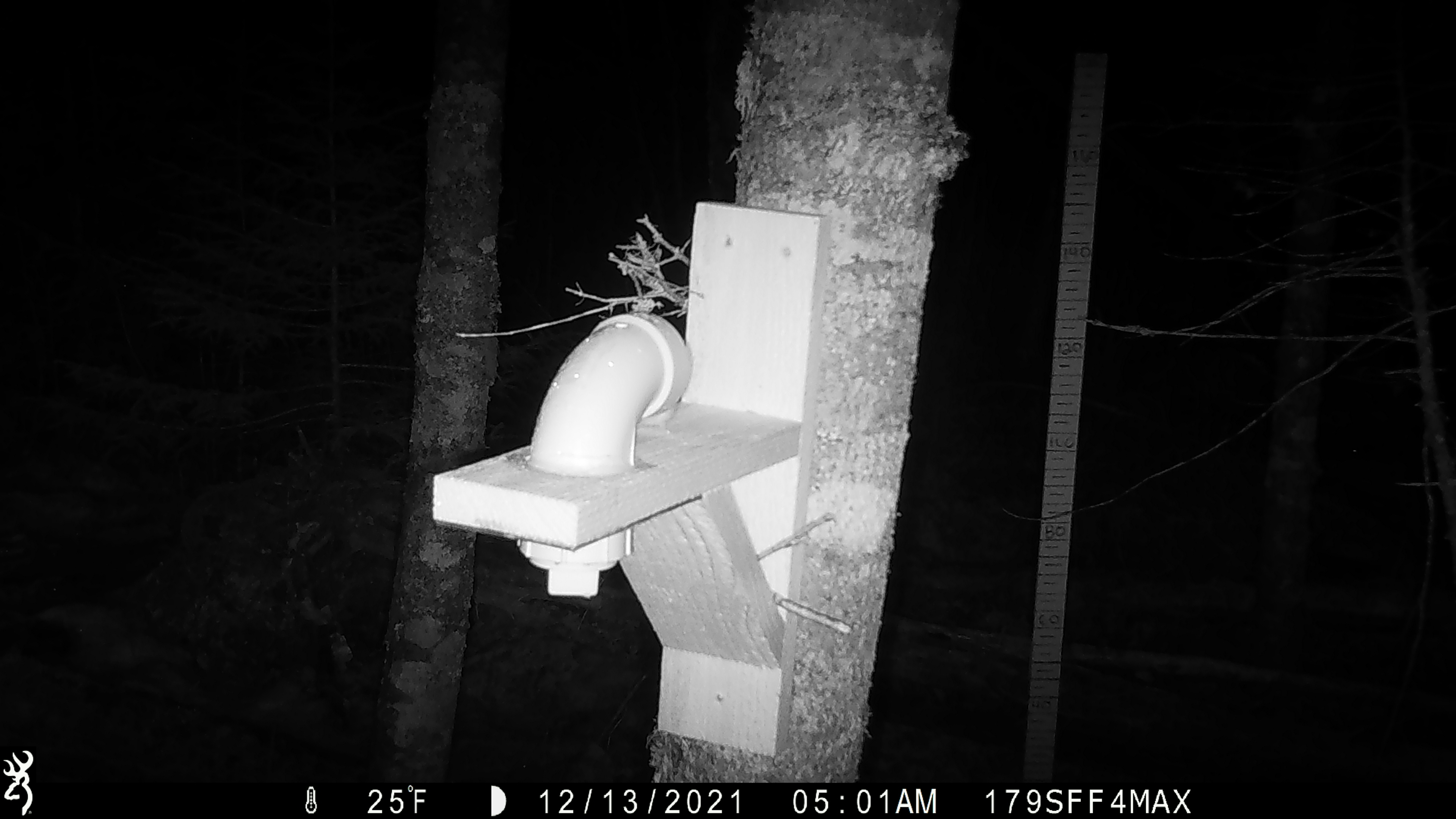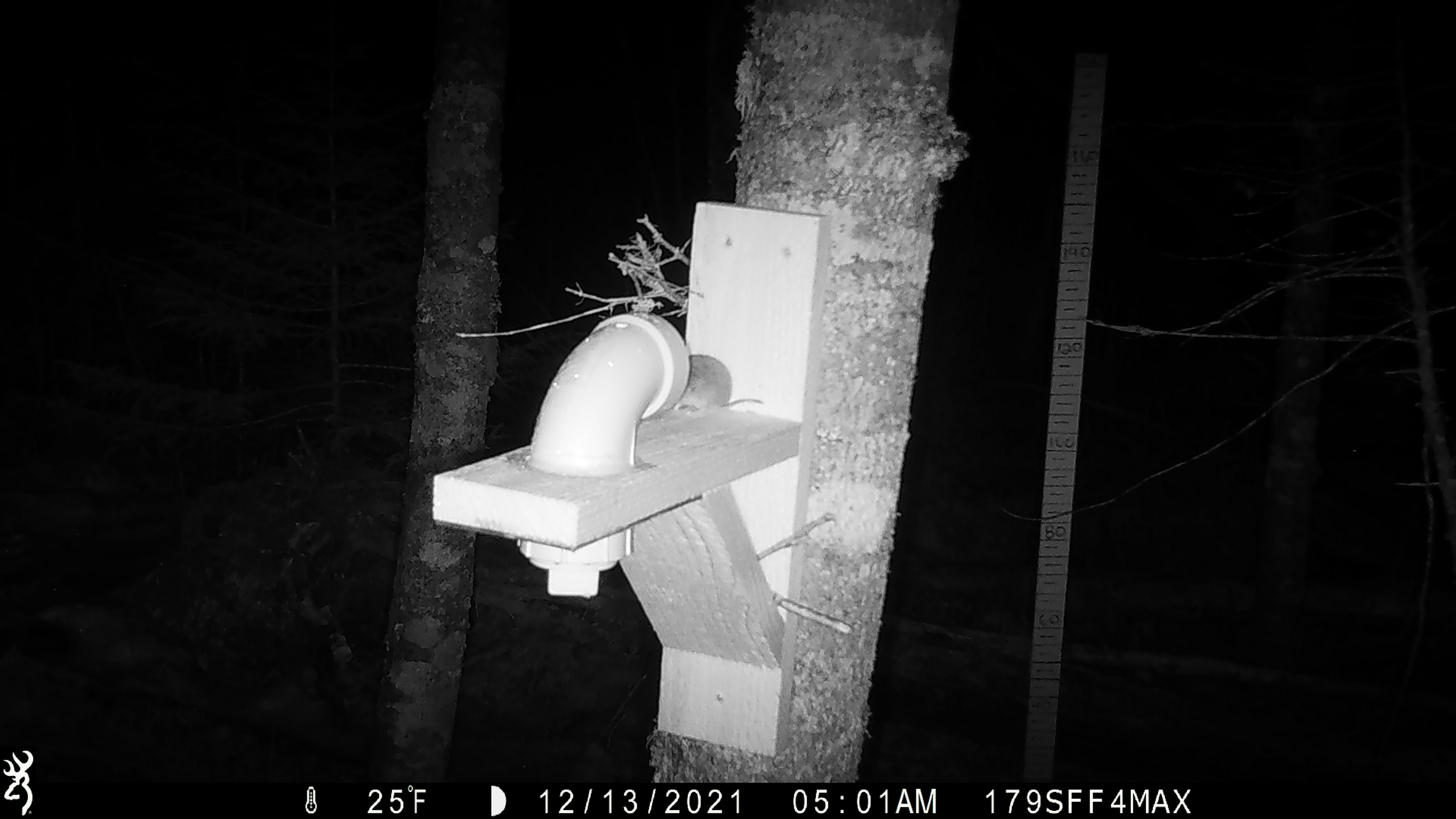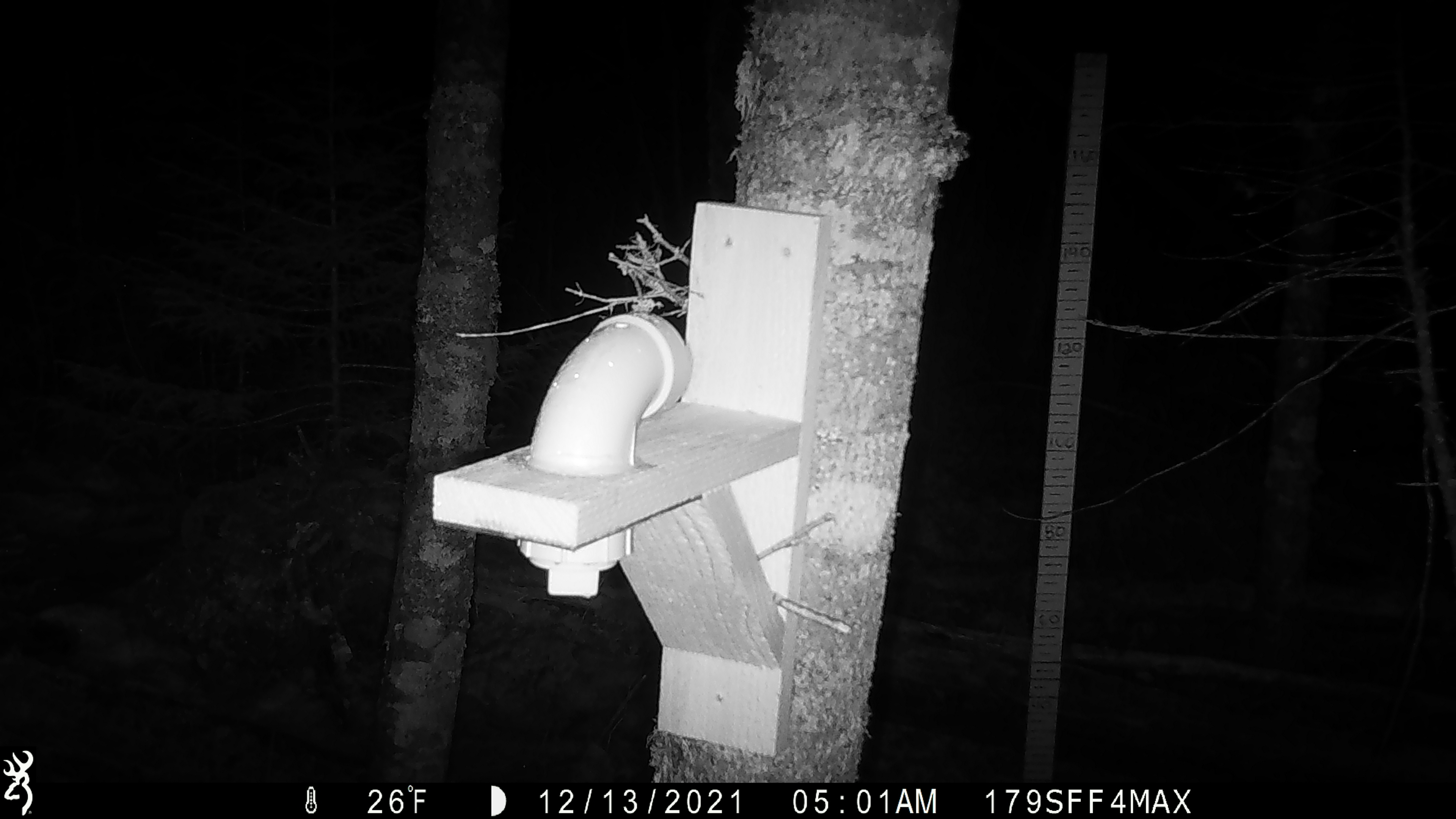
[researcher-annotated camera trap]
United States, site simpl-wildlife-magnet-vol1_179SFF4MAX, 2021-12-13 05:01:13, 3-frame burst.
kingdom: Animalia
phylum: Chordata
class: Mammalia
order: Rodentia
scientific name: Rodentia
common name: mouse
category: mouse sp.